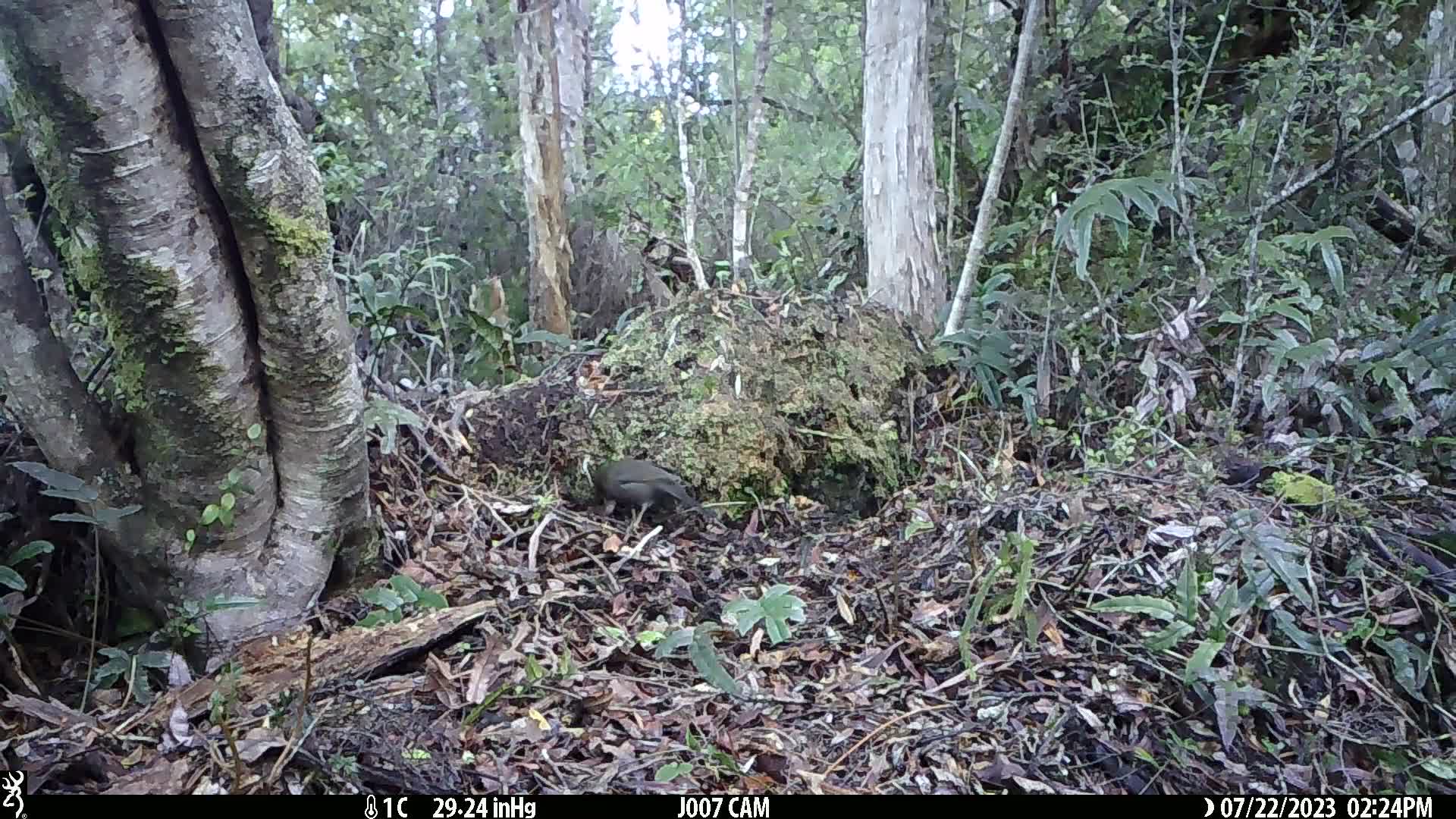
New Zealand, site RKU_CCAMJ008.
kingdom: Animalia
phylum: Chordata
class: Aves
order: Passeriformes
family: Turdidae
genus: Turdus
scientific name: Turdus merula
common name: eurasian blackbird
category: blackbird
Blackbird (eurasian blackbird) (Turdus merula).